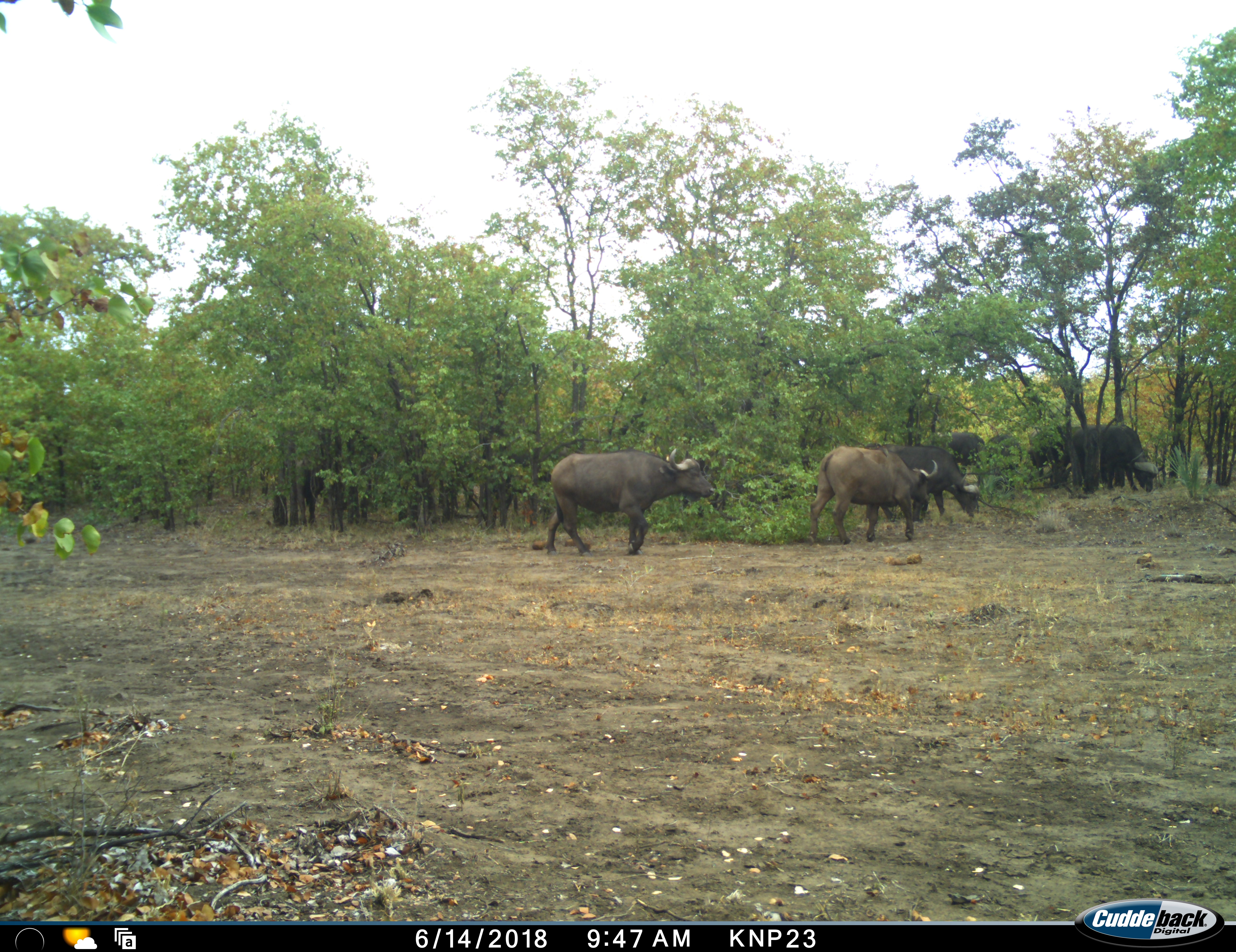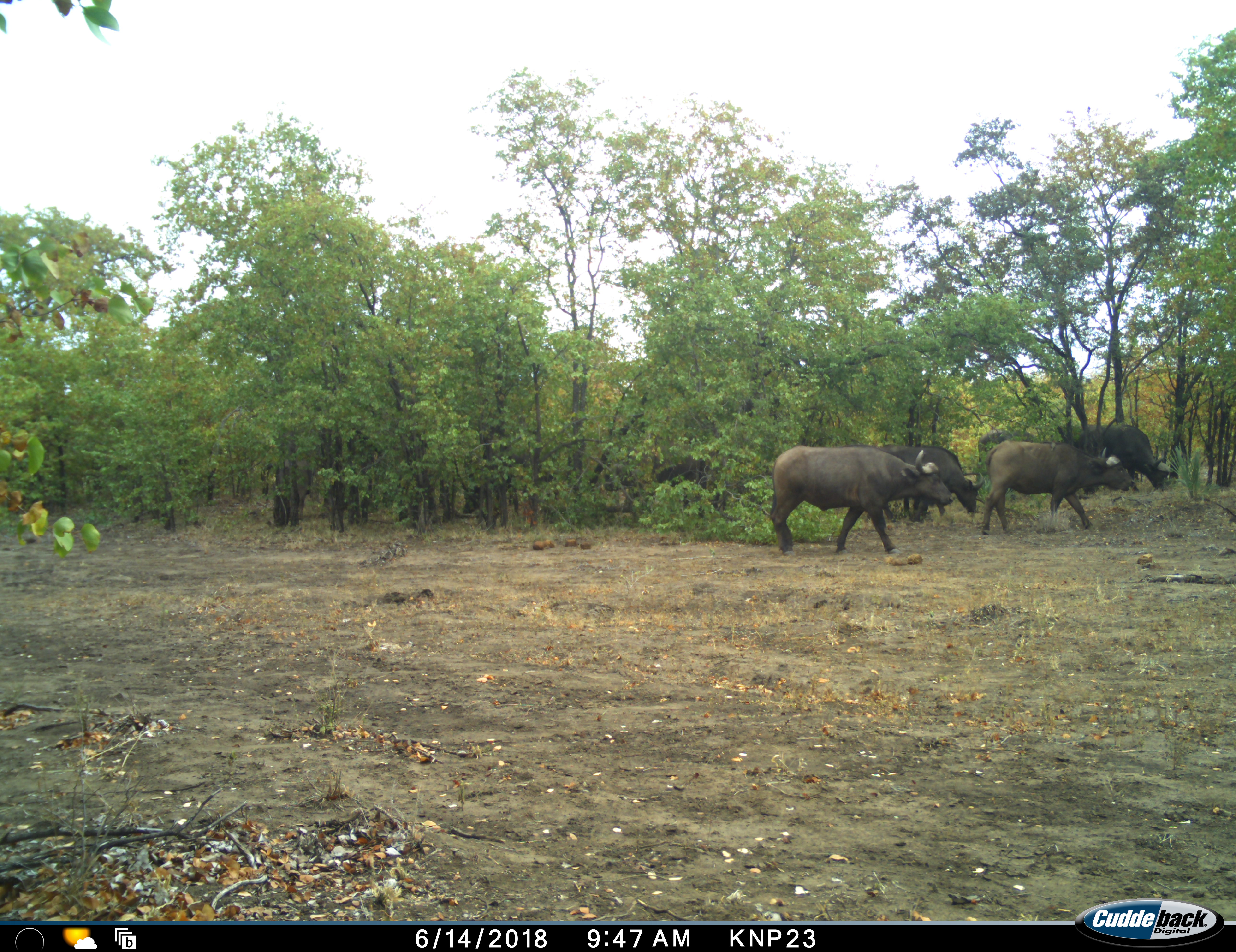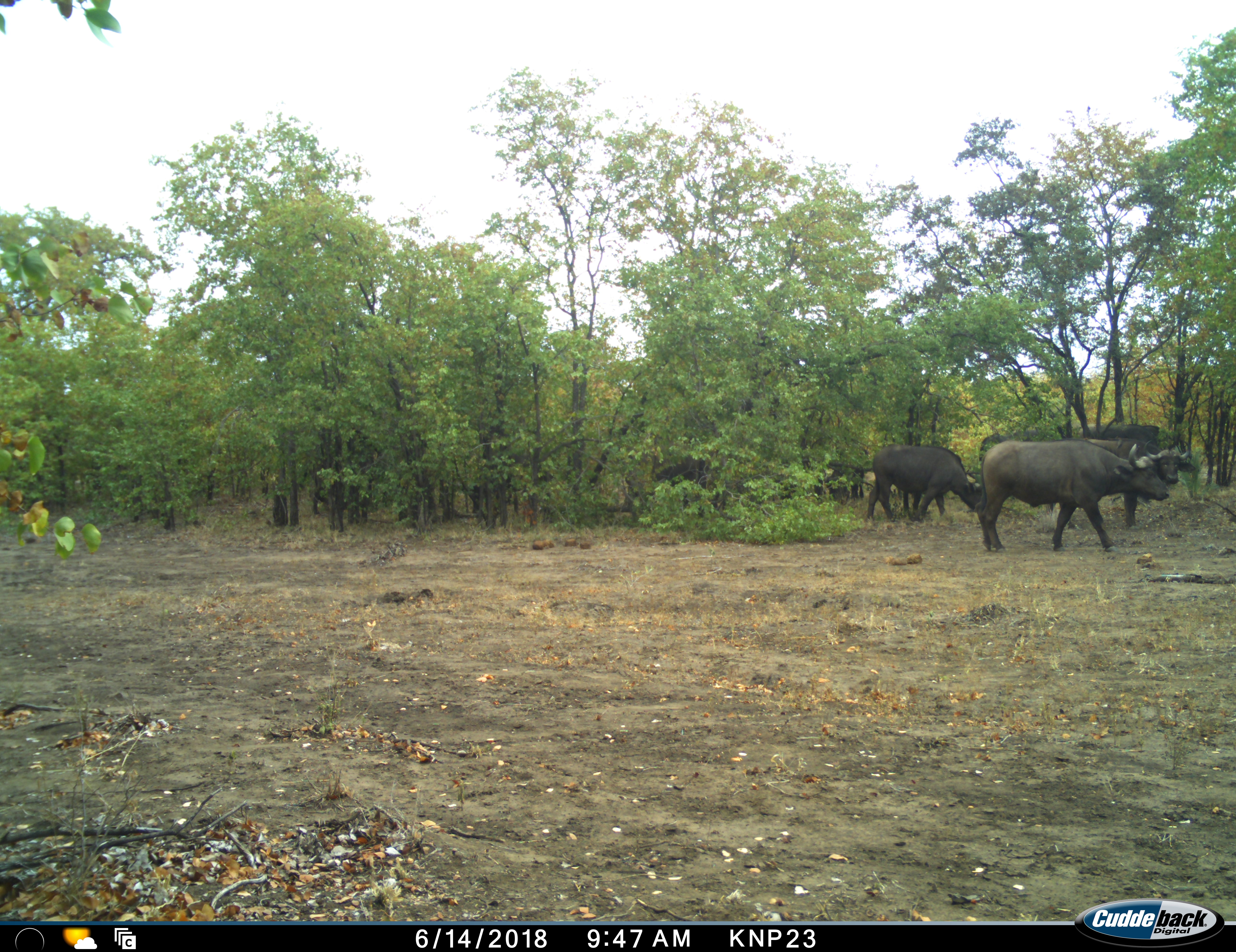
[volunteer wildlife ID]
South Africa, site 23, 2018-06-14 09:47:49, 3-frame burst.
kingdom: Animalia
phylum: Chordata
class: Mammalia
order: Artiodactyla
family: Bovidae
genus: Syncerus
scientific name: Syncerus caffer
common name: cape buffalo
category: buffalo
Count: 9.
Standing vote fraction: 40%.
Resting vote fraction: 0%.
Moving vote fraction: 90%.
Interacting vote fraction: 10%.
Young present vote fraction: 10%.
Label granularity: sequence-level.